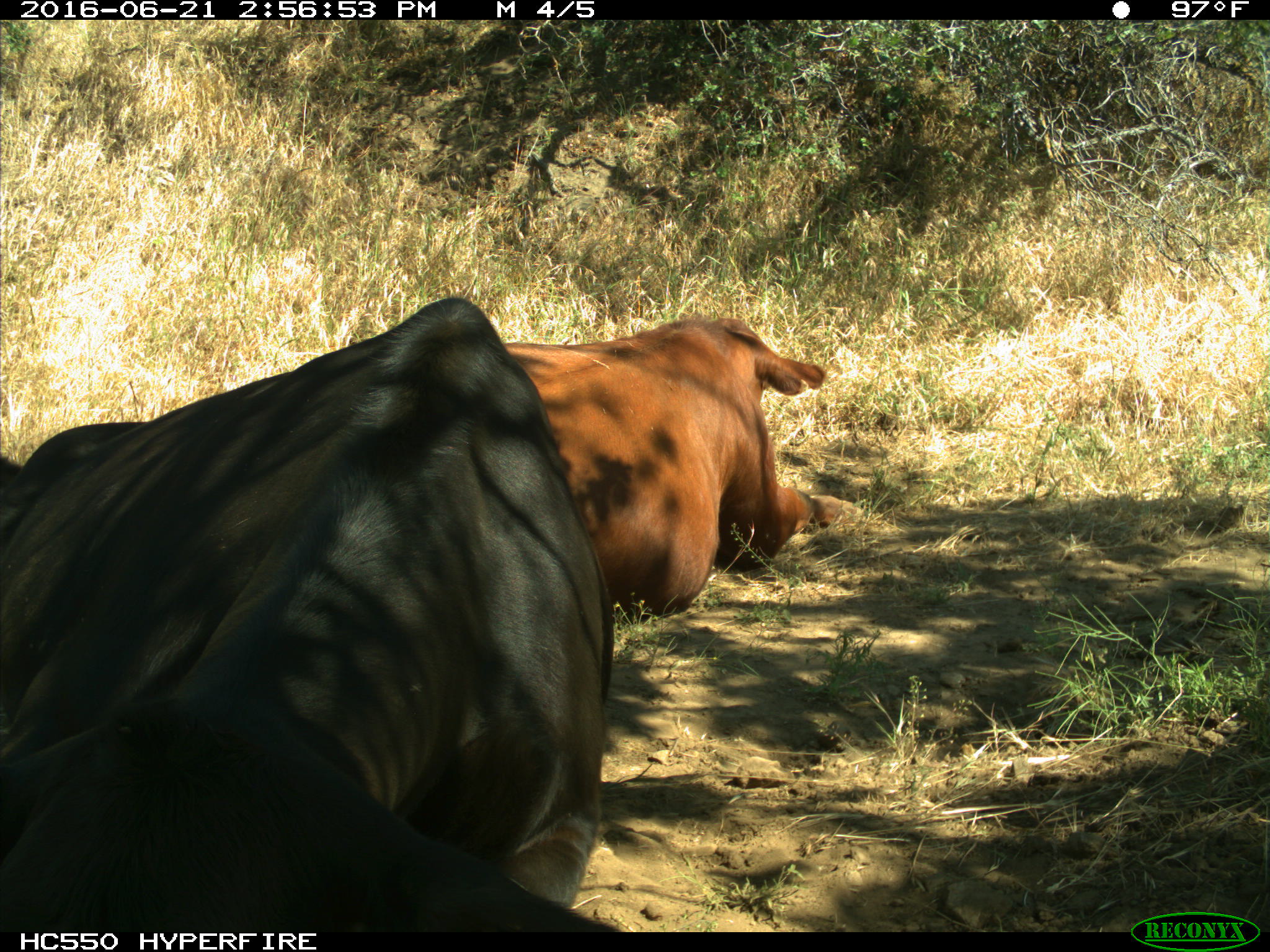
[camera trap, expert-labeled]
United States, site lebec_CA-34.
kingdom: Animalia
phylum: Chordata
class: Mammalia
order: Artiodactyla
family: Bovidae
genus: Bos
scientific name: Bos taurus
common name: domestic cow